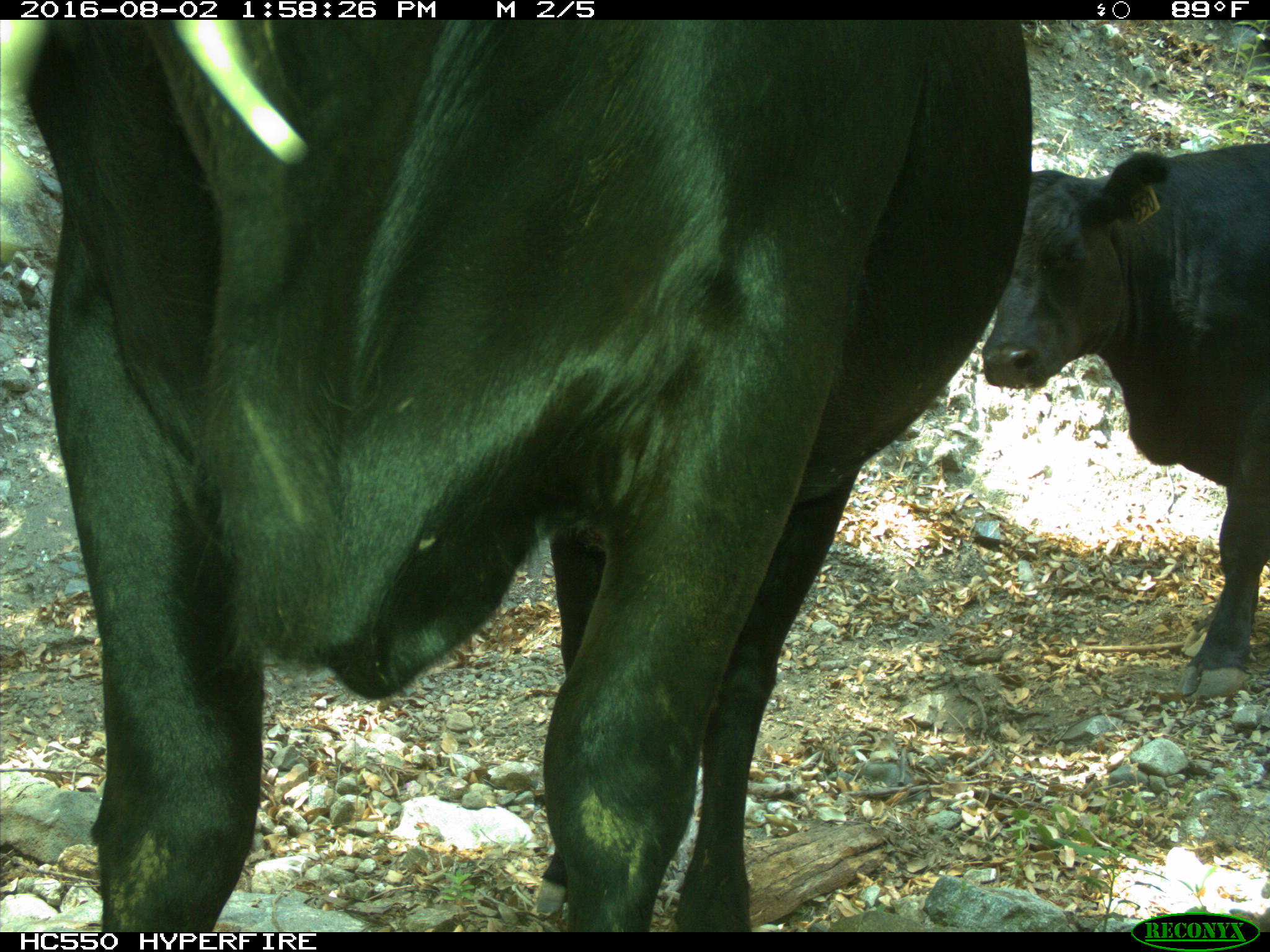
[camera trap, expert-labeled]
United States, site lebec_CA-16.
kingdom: Animalia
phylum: Chordata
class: Mammalia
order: Artiodactyla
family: Bovidae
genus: Bos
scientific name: Bos taurus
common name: domestic cow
Bos taurus (domestic cow).